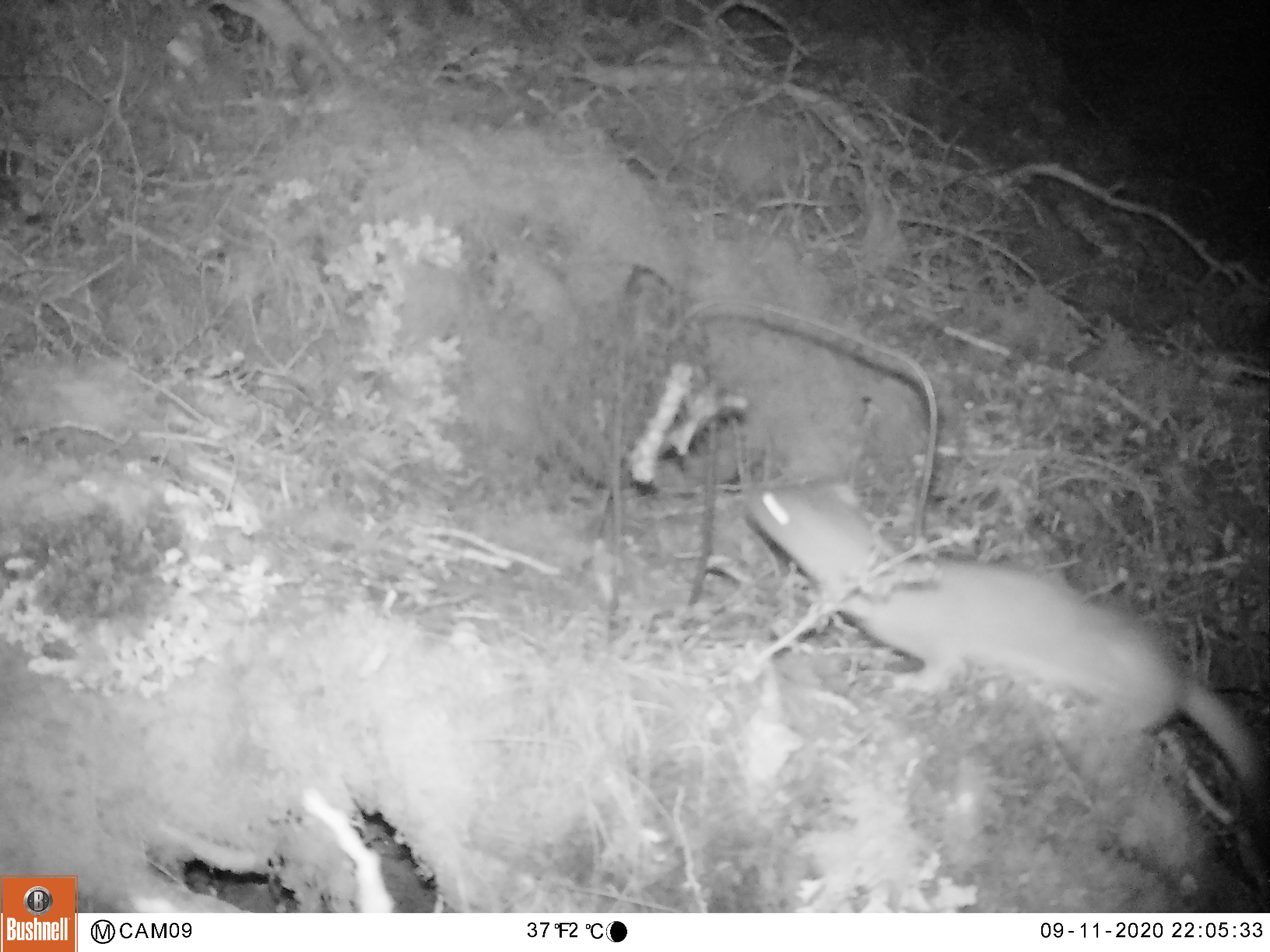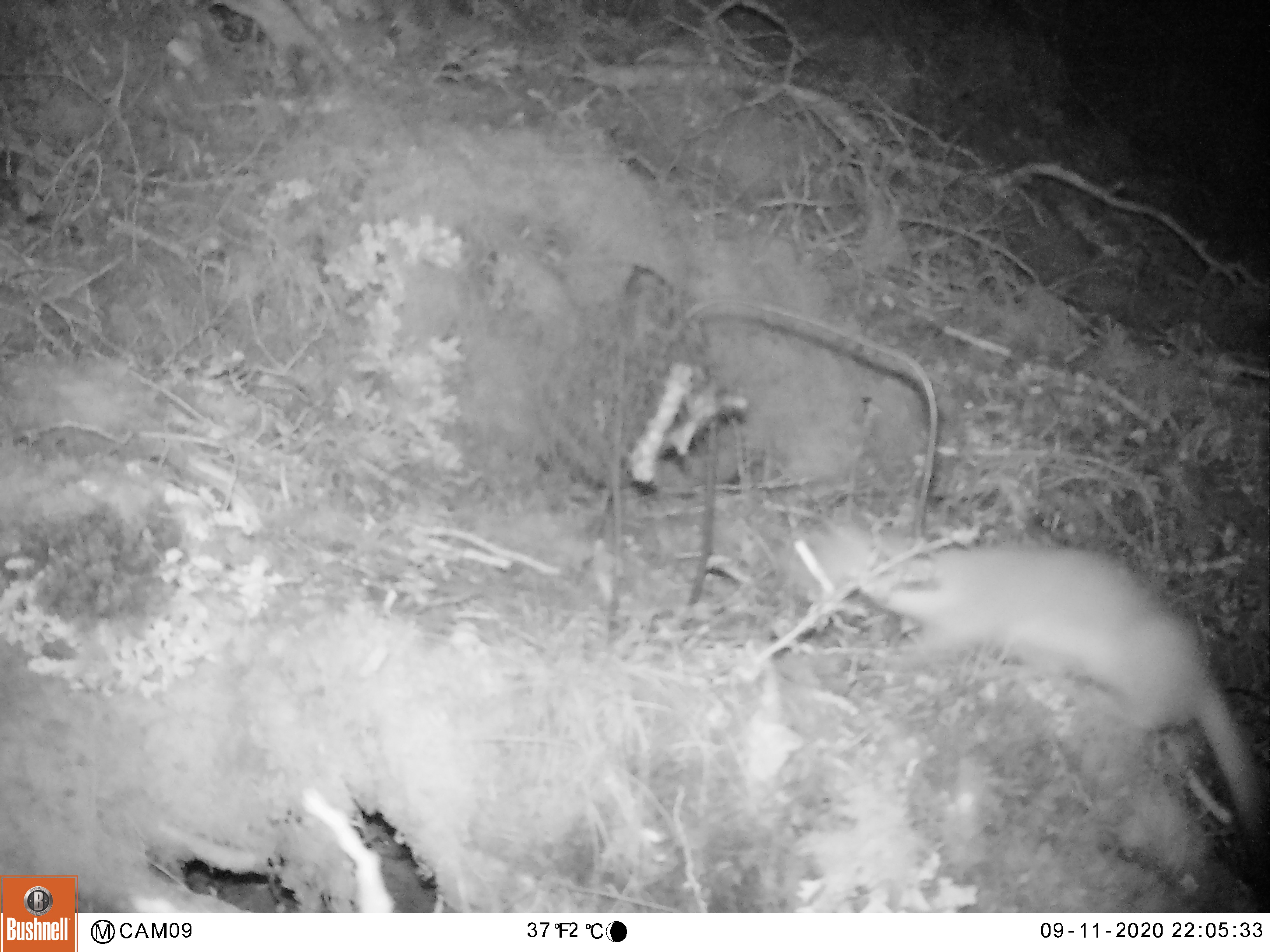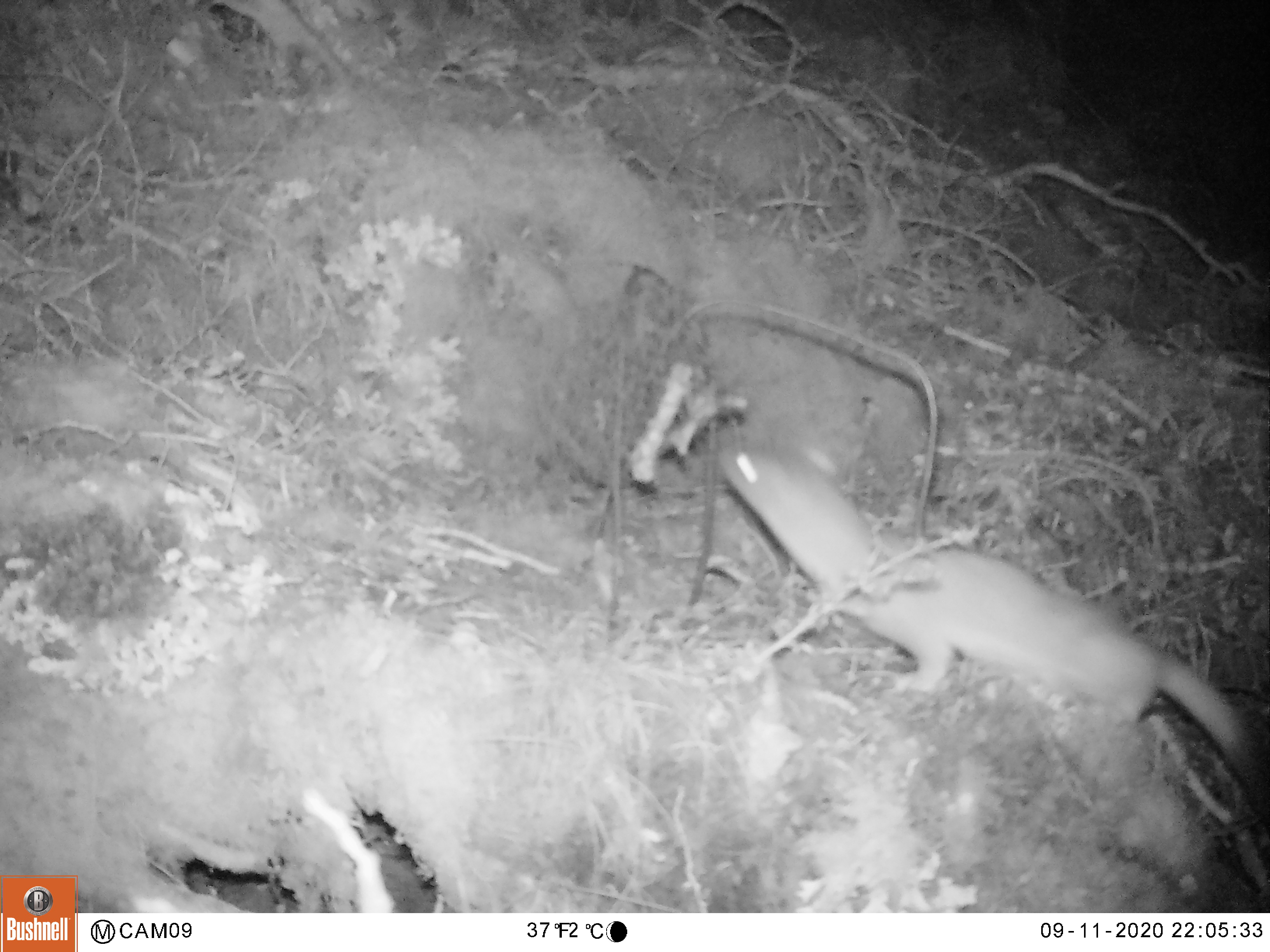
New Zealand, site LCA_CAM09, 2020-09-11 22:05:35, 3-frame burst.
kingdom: Animalia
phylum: Chordata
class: Mammalia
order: Carnivora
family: Mustelidae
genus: Mustela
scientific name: Mustela erminea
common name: stoat